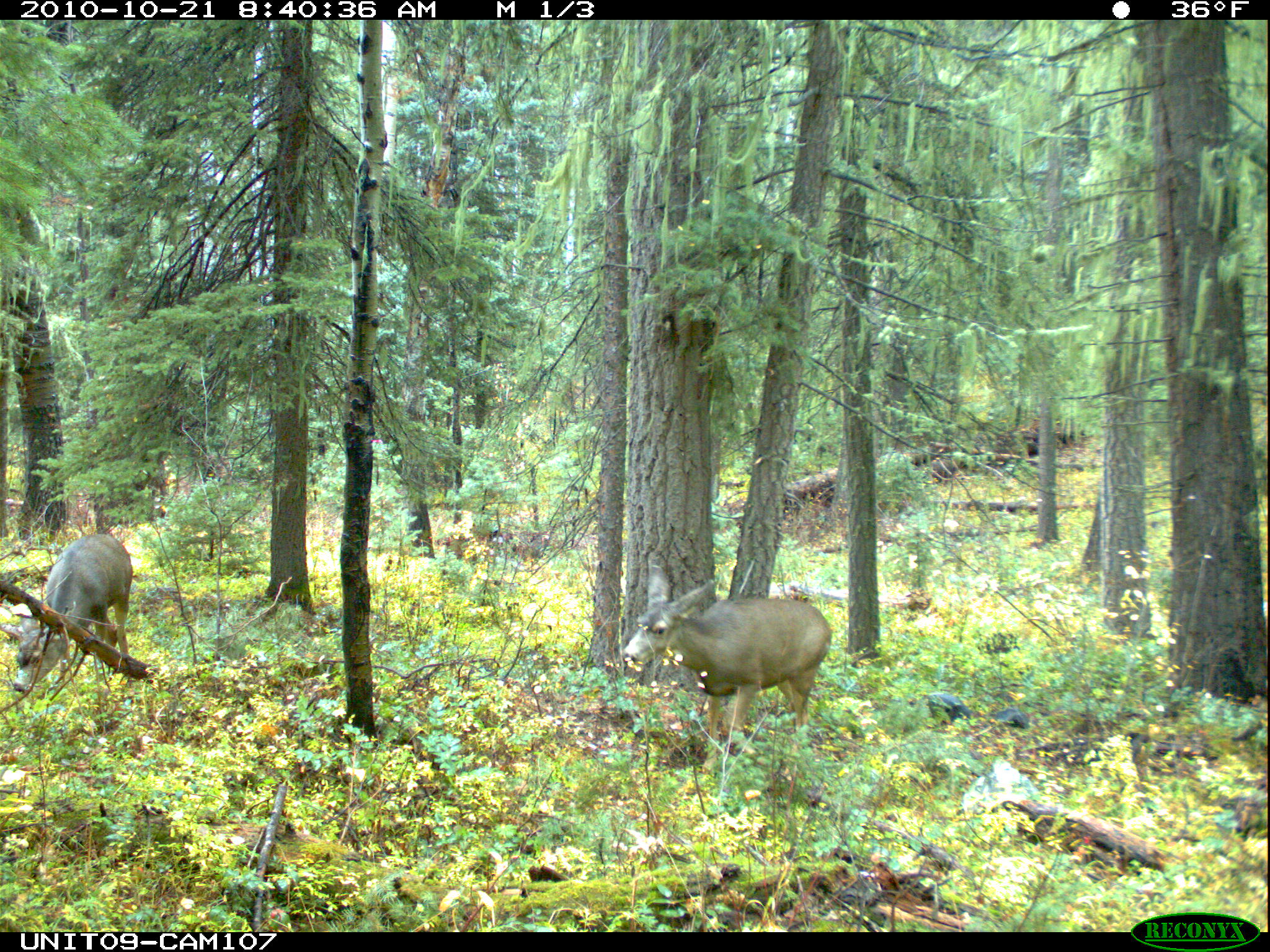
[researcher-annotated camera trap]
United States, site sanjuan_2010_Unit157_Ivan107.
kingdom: Animalia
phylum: Chordata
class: Mammalia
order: Artiodactyla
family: Cervidae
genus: Odocoileus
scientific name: Odocoileus hemionus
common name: mule deer